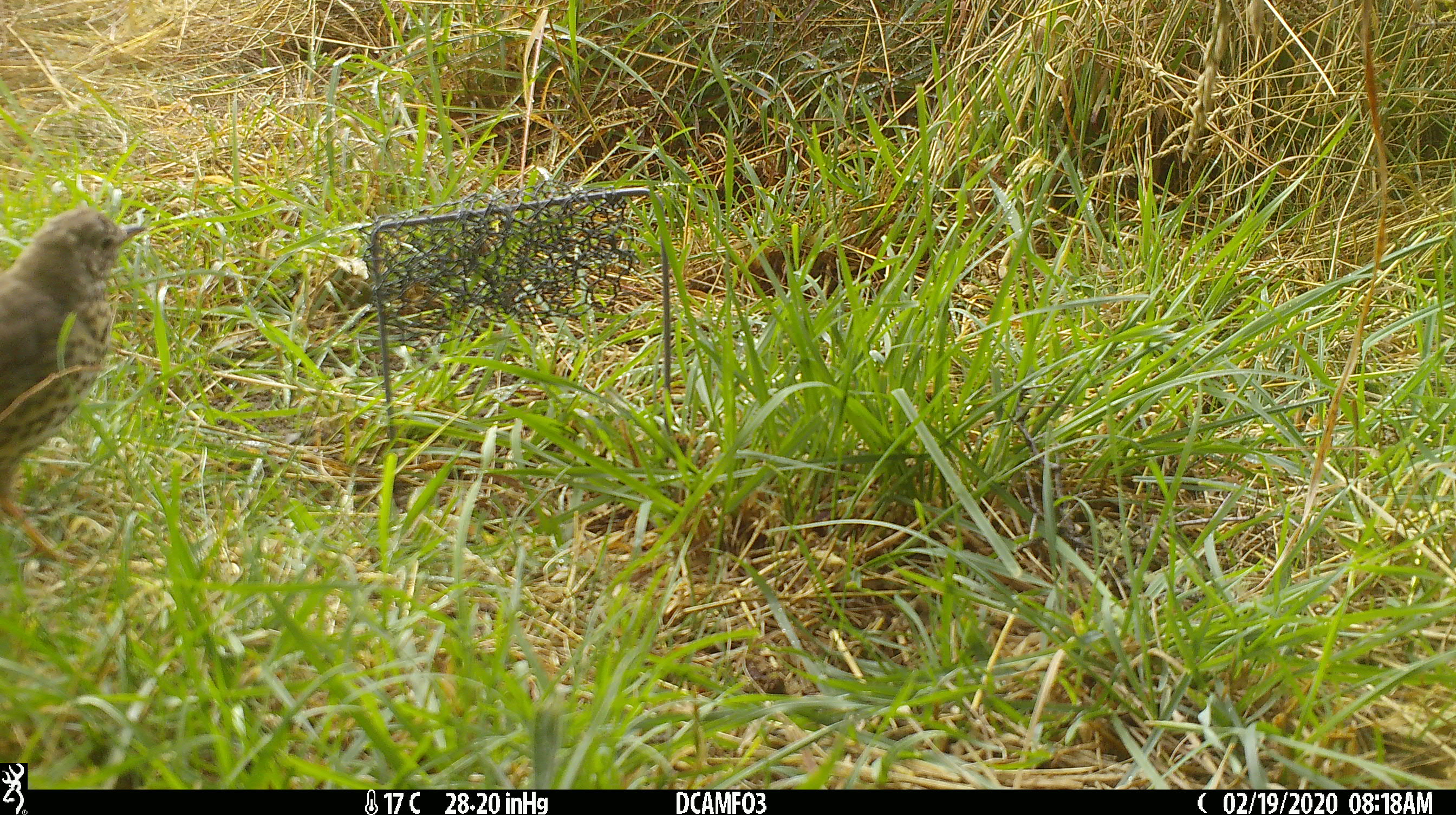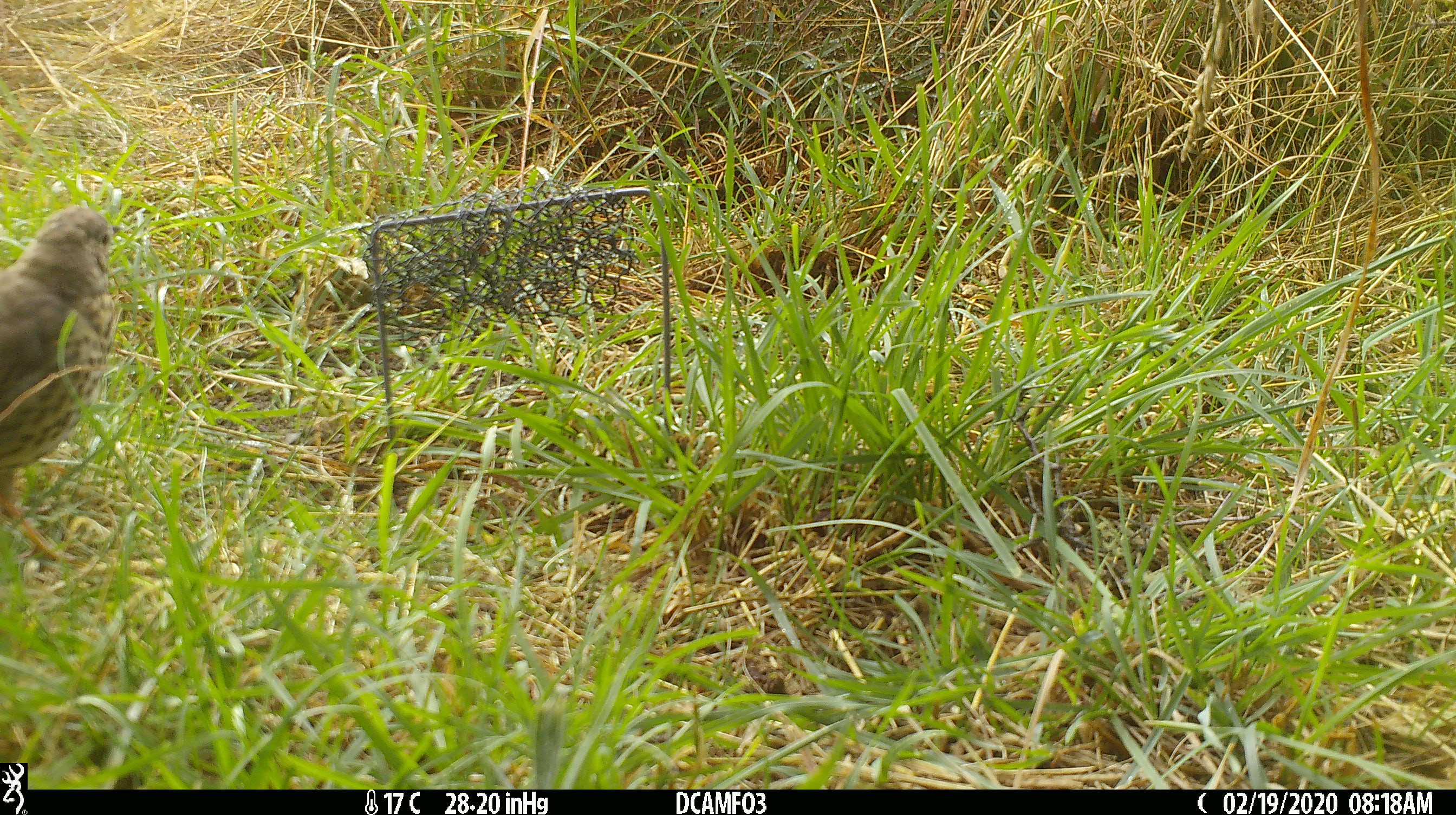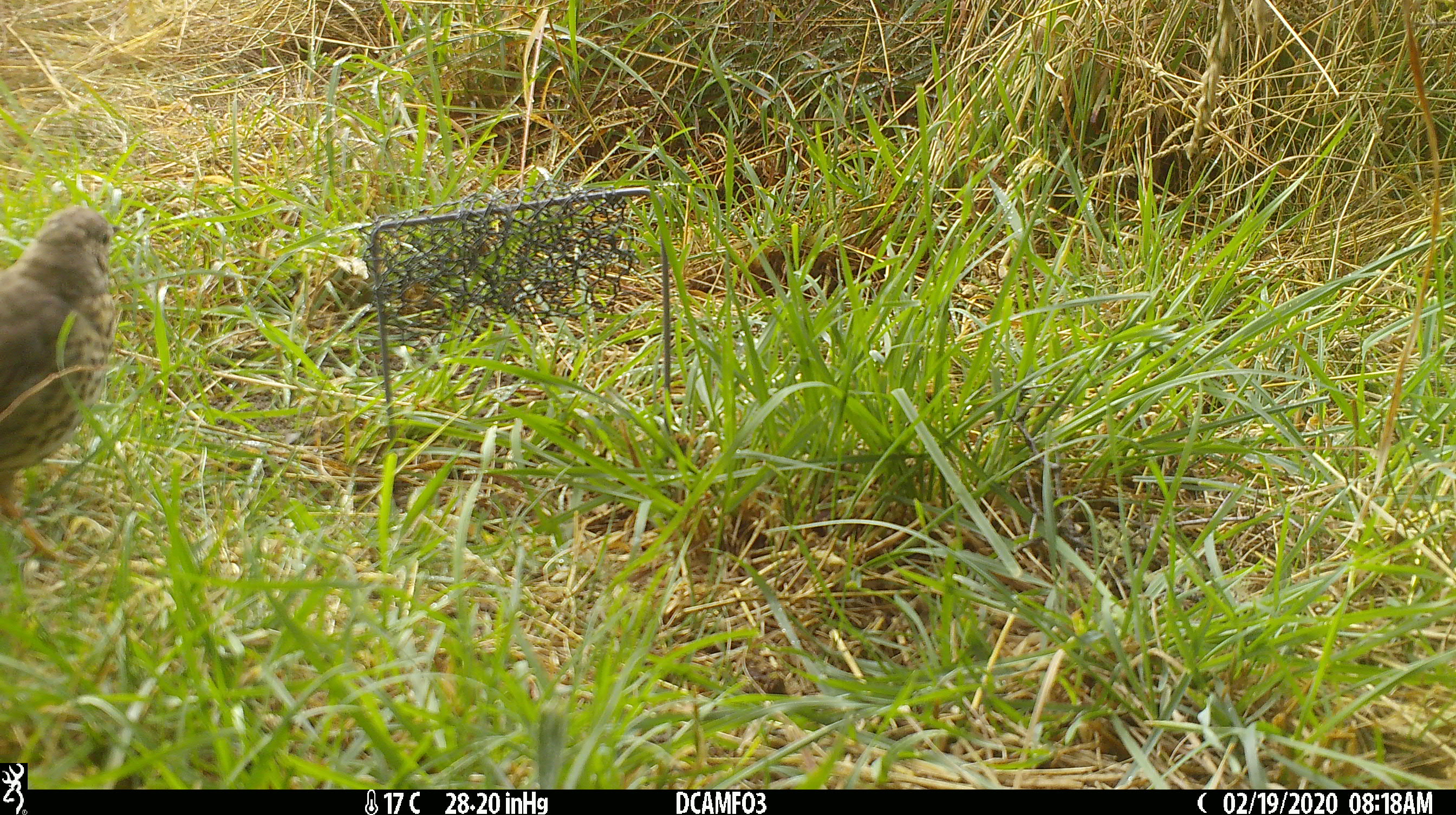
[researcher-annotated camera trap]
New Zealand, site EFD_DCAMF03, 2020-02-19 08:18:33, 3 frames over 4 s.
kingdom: Animalia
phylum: Chordata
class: Aves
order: Passeriformes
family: Turdidae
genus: Turdus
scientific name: Turdus philomelos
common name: song thrush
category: thrush